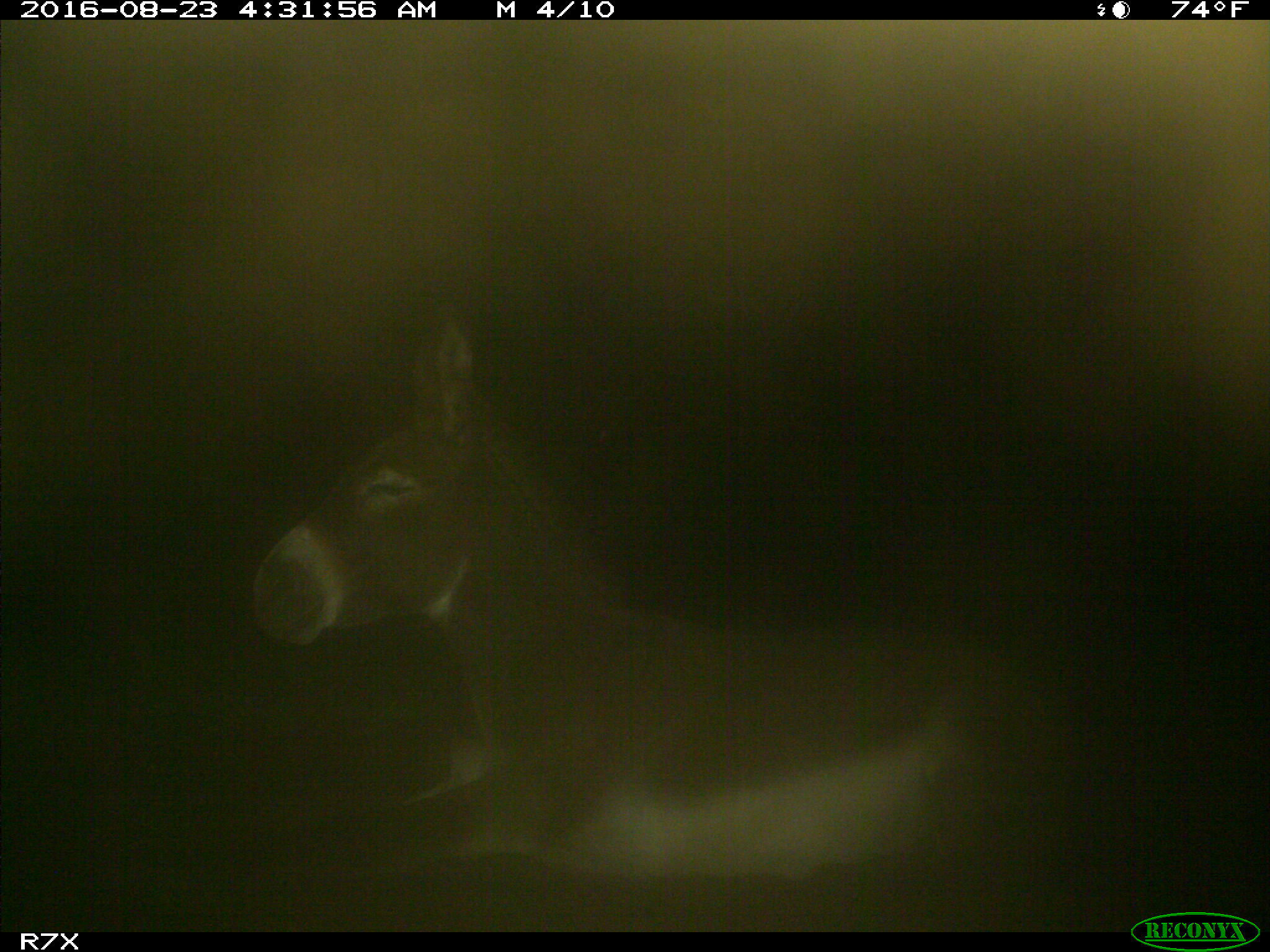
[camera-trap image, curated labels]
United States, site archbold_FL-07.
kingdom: Animalia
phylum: Chordata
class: Mammalia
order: Perissodactyla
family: Equidae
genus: Equus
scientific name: Equus africanus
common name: african wild ass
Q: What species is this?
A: Equus africanus (african wild ass).